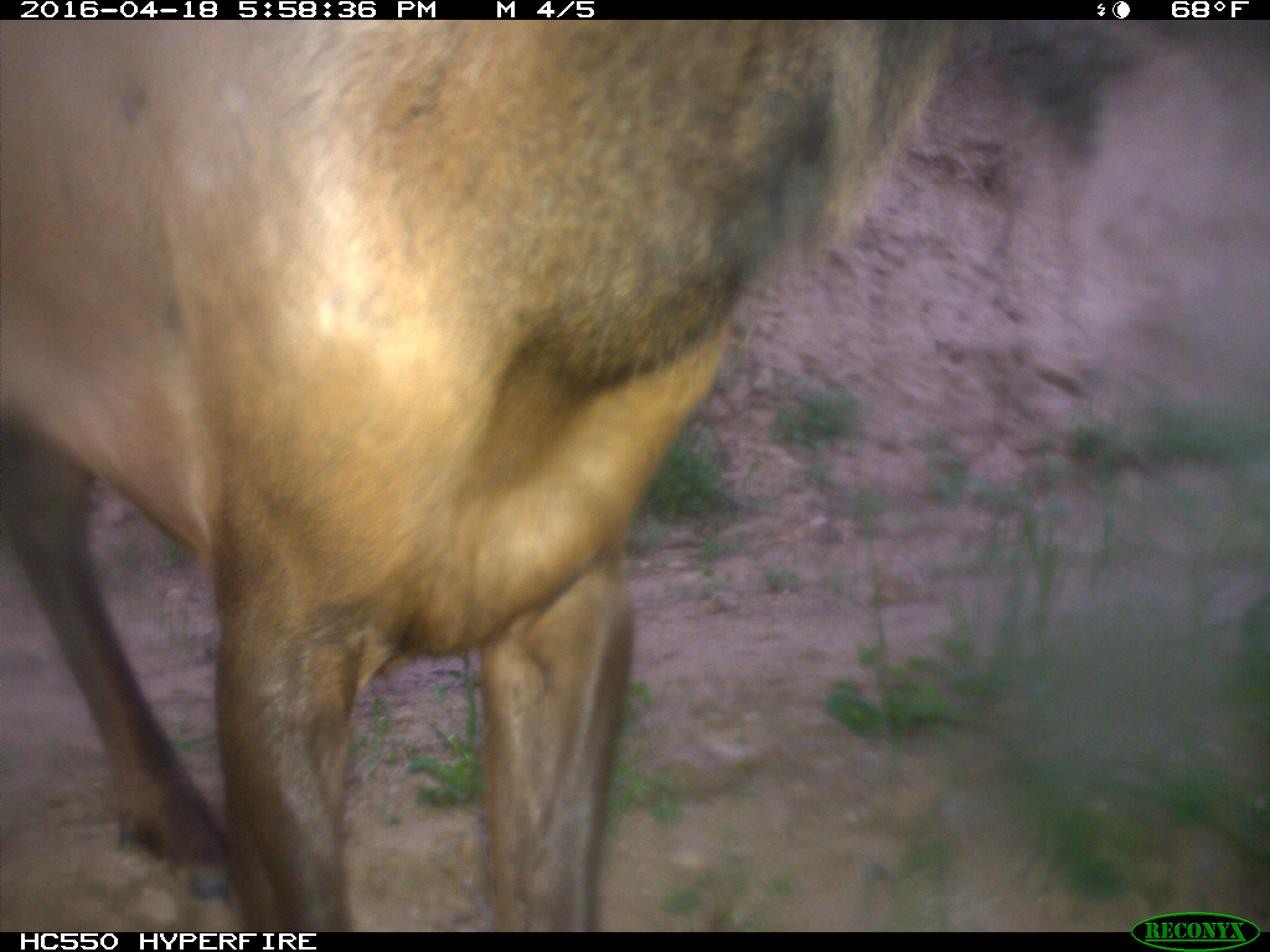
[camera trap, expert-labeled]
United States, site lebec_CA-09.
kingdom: Animalia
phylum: Chordata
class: Mammalia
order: Artiodactyla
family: Cervidae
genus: Cervus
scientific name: Cervus canadensis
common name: elk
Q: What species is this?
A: Cervus canadensis (elk).